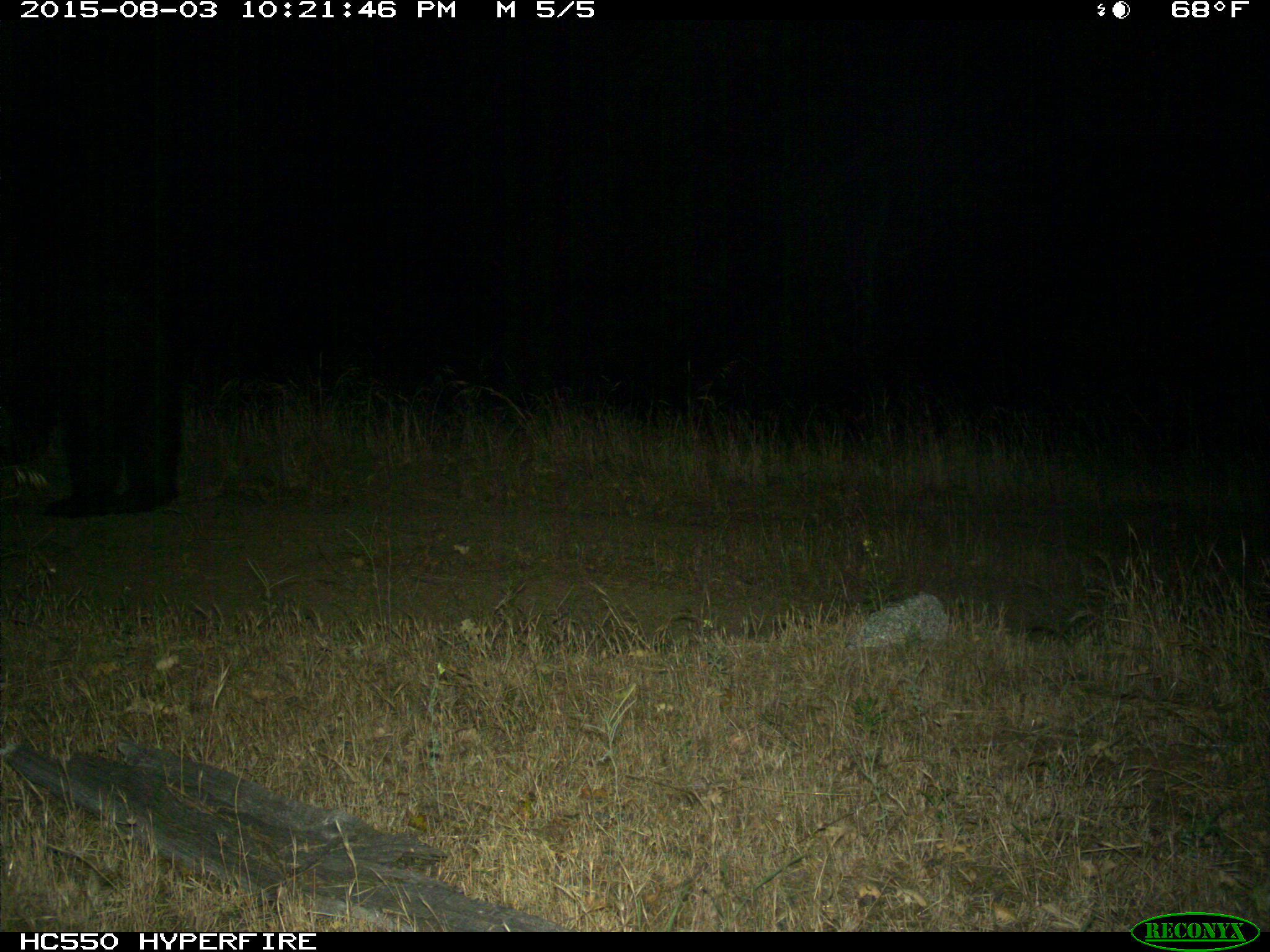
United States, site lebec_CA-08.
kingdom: Animalia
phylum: Chordata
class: Mammalia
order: Carnivora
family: Ursidae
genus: Ursus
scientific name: Ursus americanus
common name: american black bear